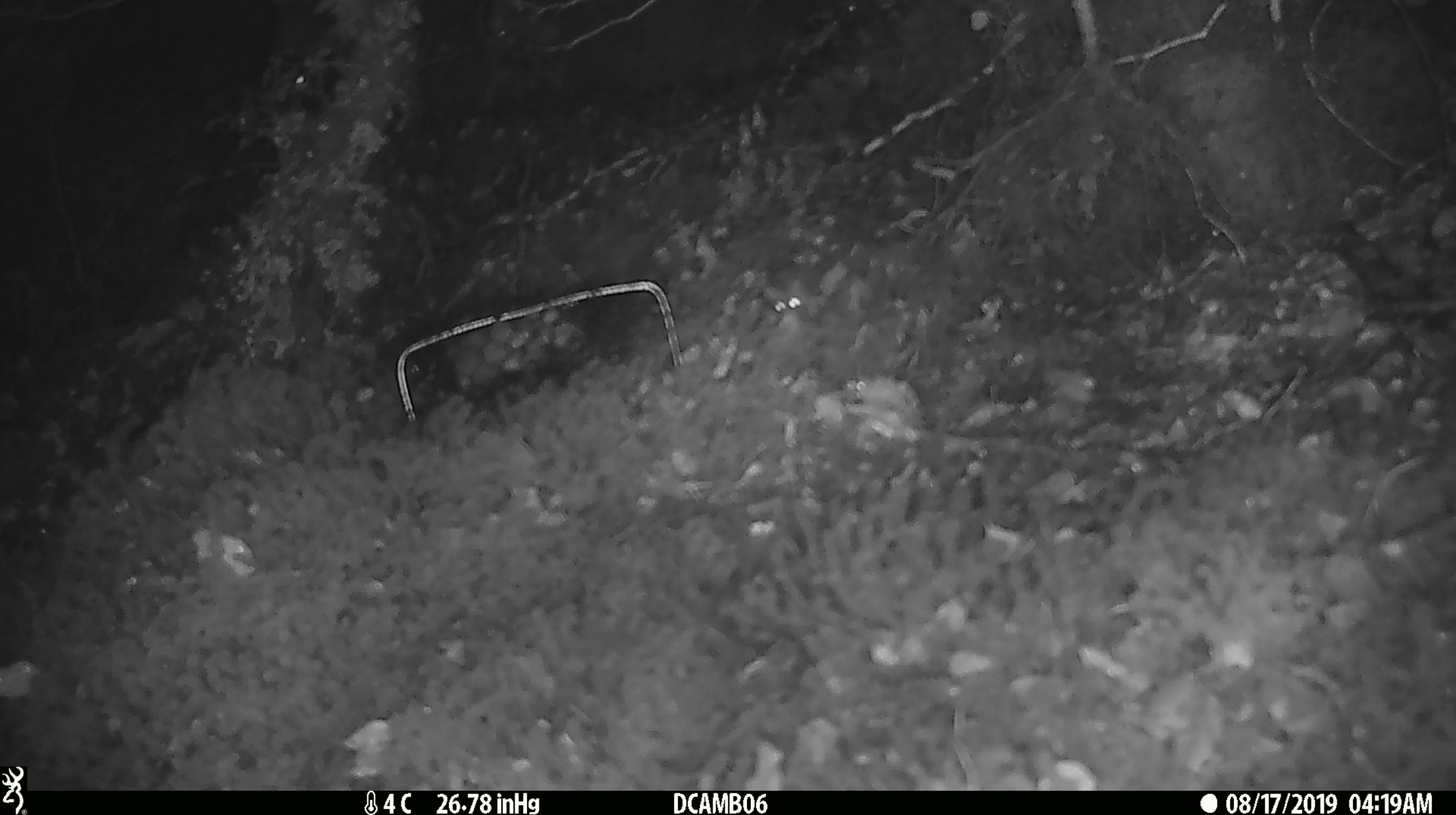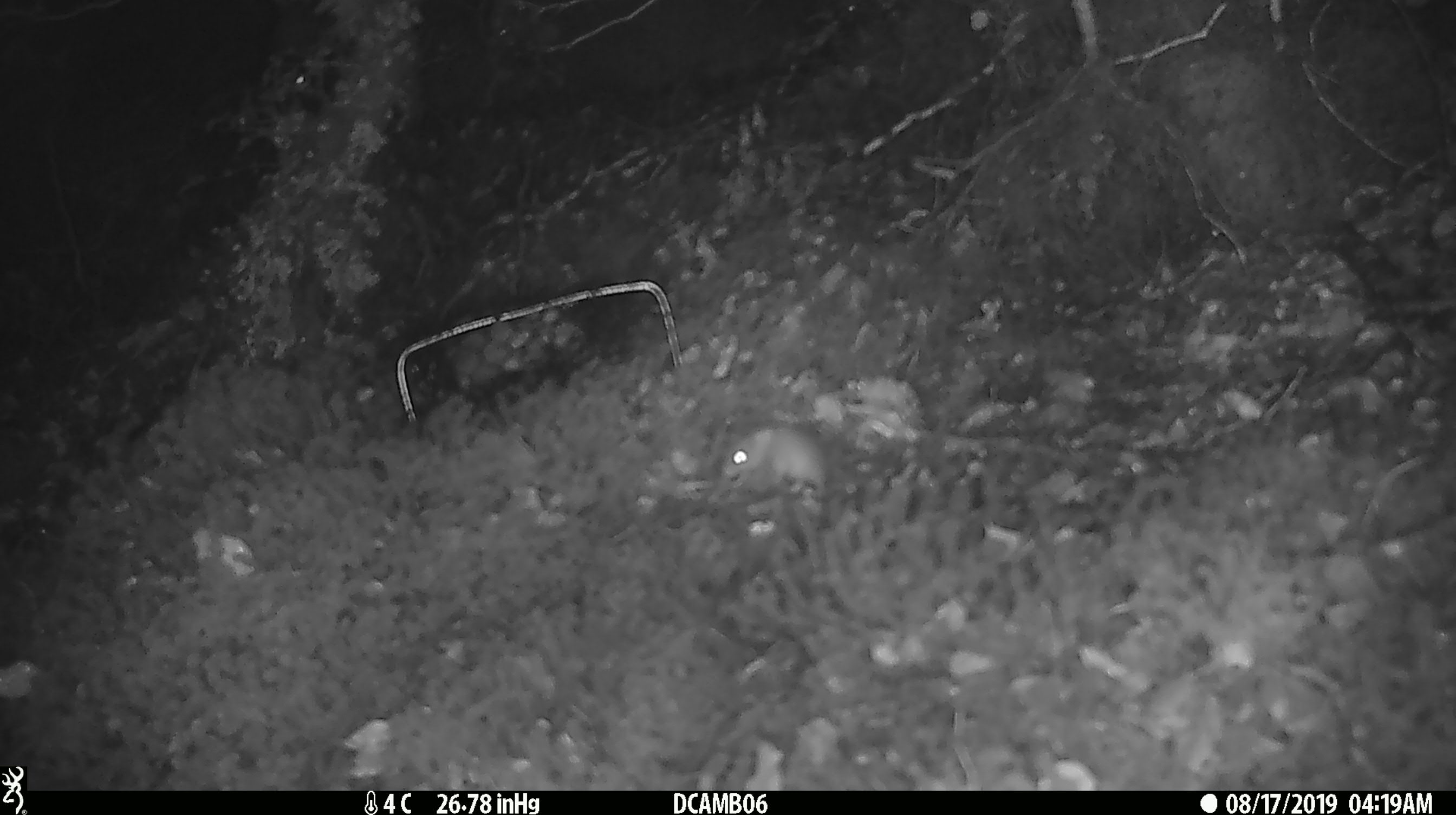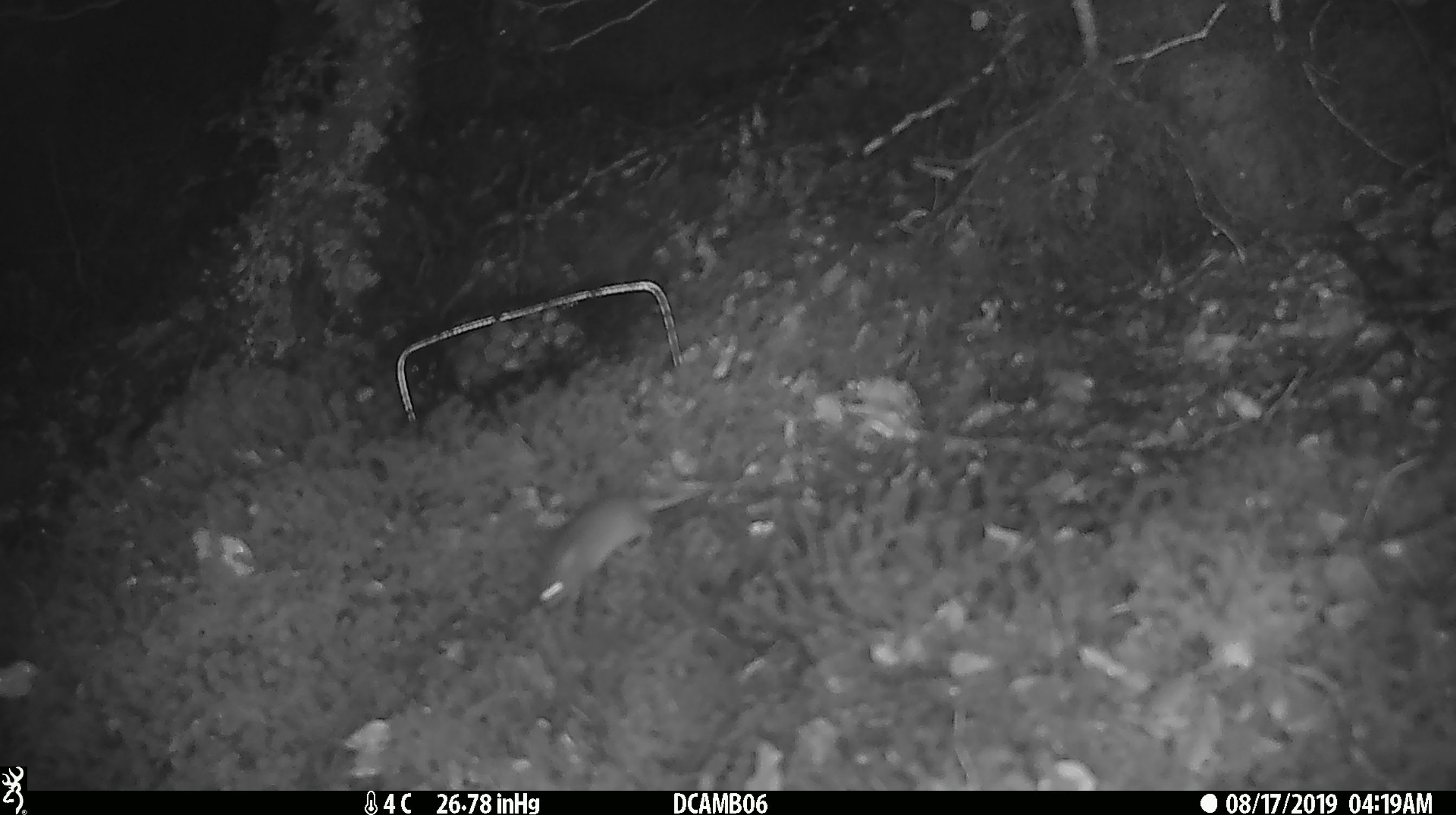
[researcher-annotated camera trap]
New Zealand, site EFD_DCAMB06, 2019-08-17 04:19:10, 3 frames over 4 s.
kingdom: Animalia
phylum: Chordata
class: Mammalia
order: Rodentia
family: Muridae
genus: Mus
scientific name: Mus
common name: mouse